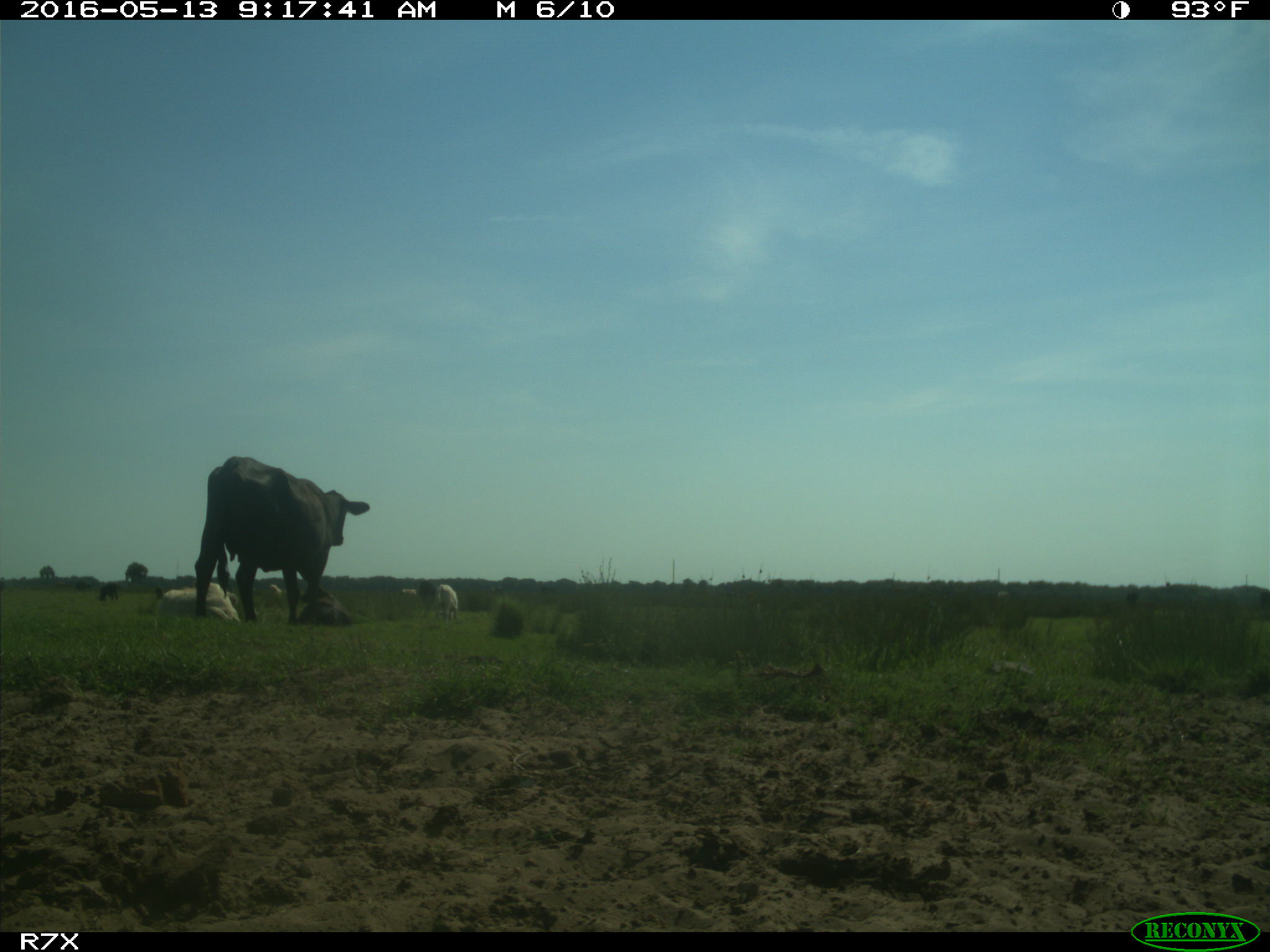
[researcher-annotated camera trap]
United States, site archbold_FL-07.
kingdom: Animalia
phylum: Chordata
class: Mammalia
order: Artiodactyla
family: Bovidae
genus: Bos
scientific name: Bos taurus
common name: domestic cow